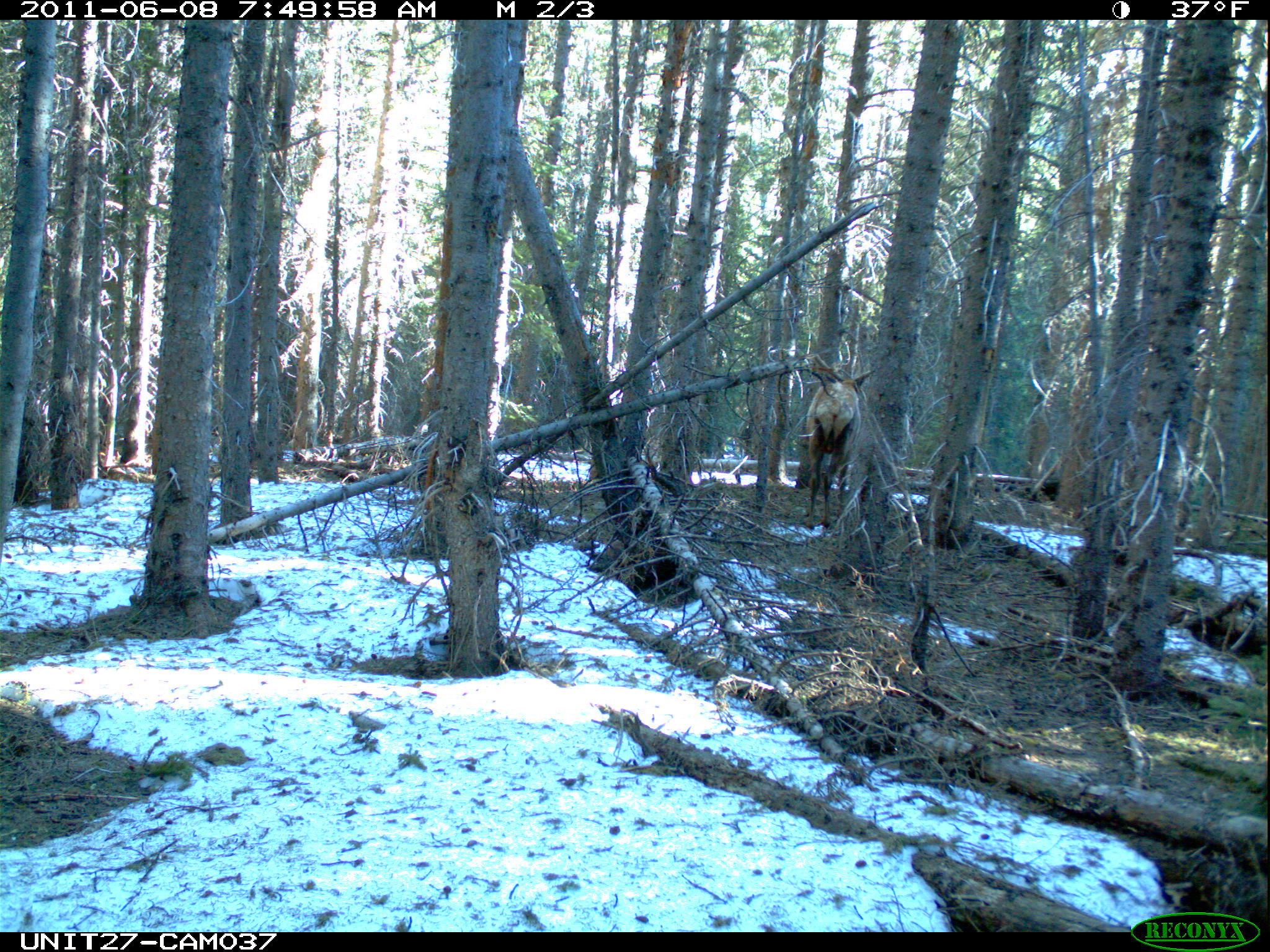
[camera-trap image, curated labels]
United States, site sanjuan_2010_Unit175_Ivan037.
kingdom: Animalia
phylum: Chordata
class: Mammalia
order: Artiodactyla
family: Cervidae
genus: Cervus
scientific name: Cervus elaphus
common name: red deer